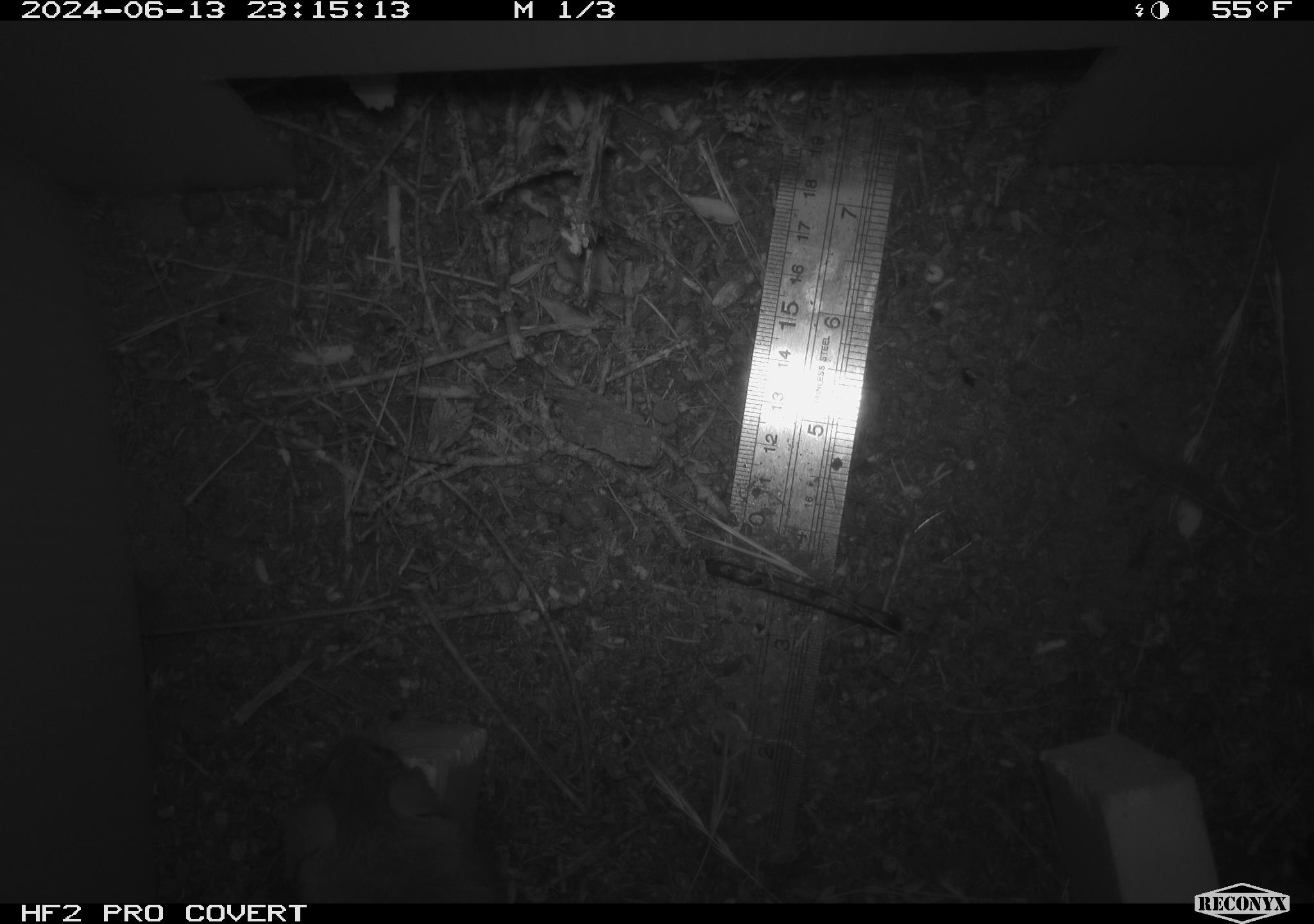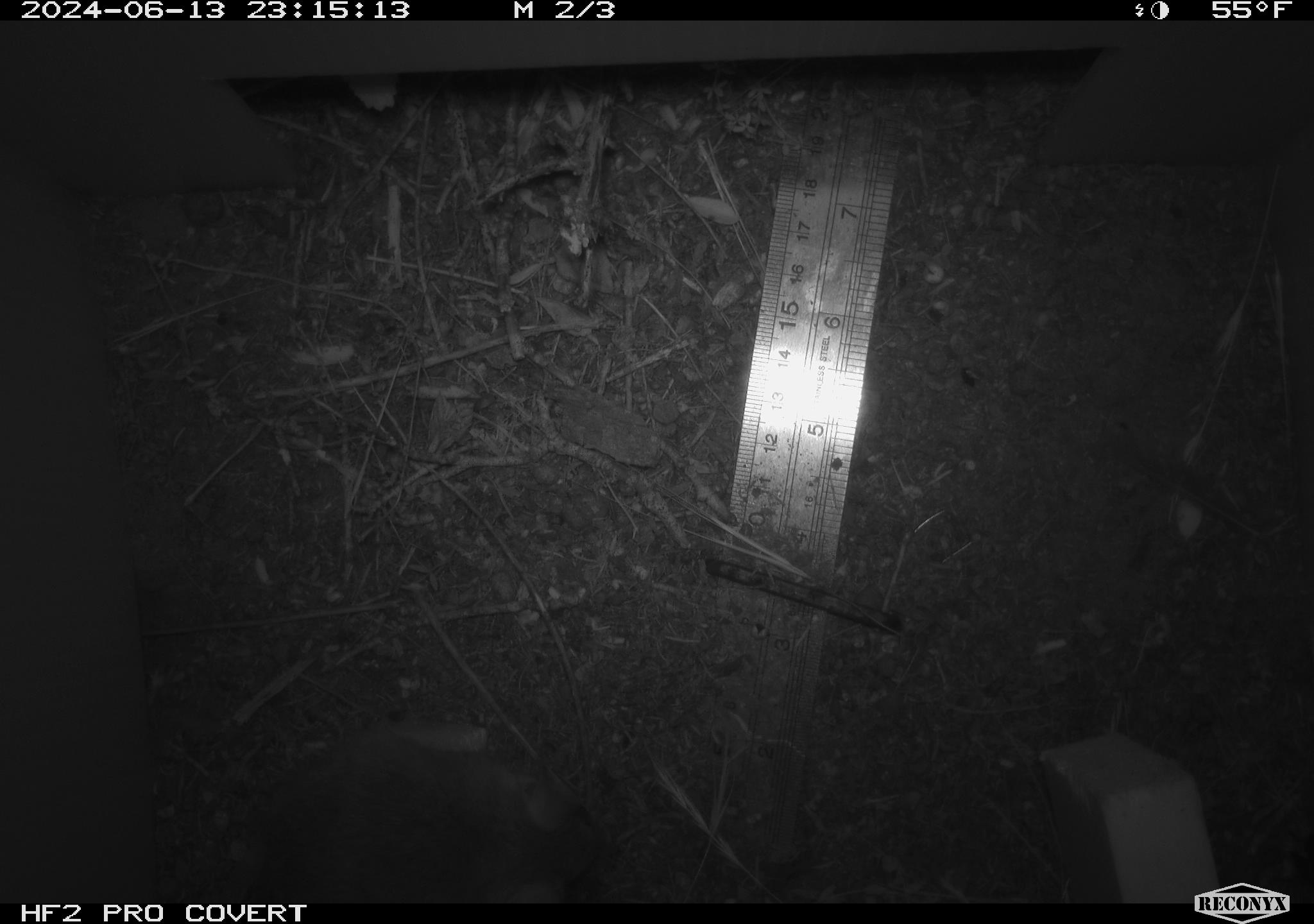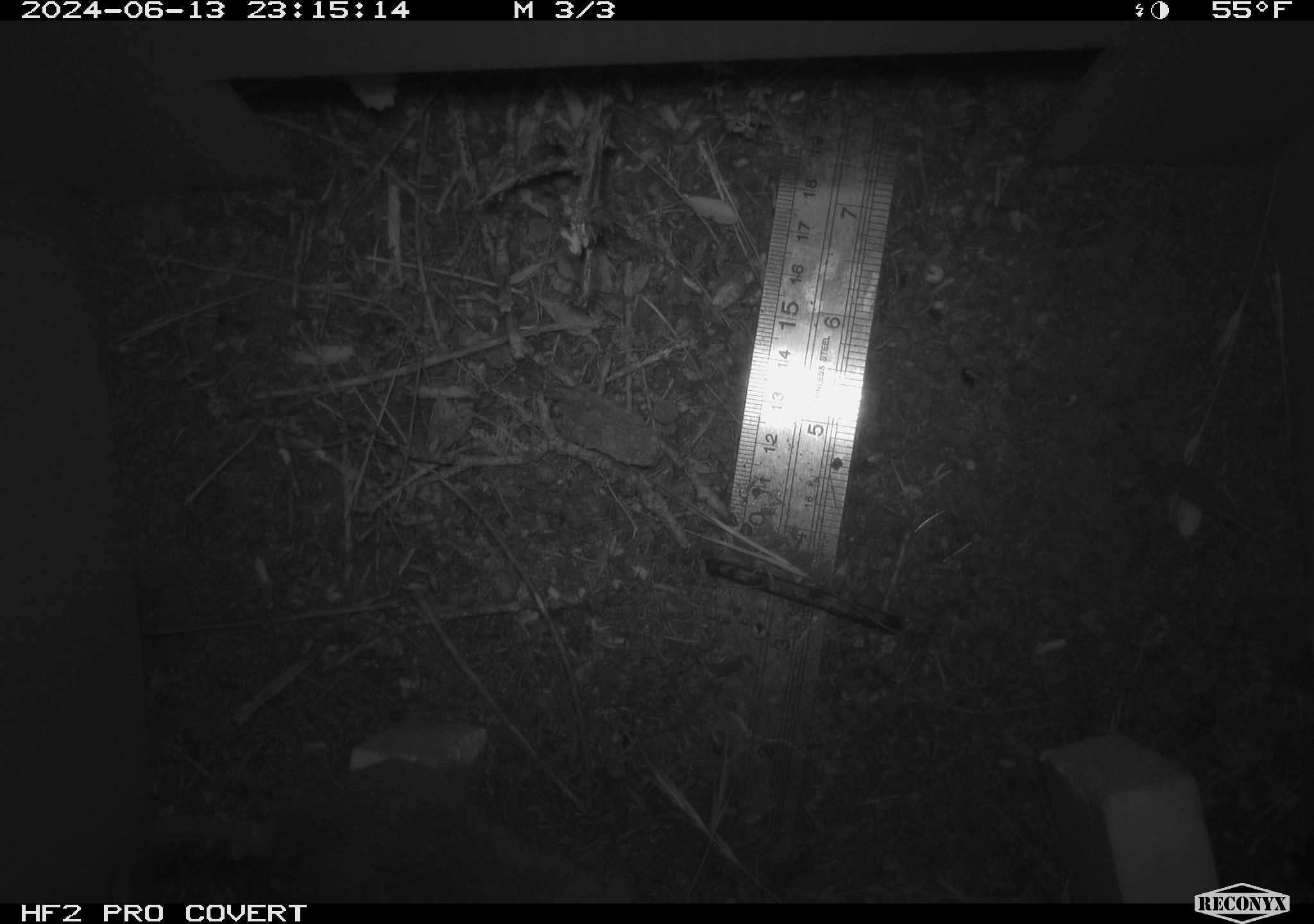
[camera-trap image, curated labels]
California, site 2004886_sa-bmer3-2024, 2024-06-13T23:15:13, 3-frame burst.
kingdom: Animalia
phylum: Chordata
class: Mammalia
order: Rodentia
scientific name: Rodentia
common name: mouse species